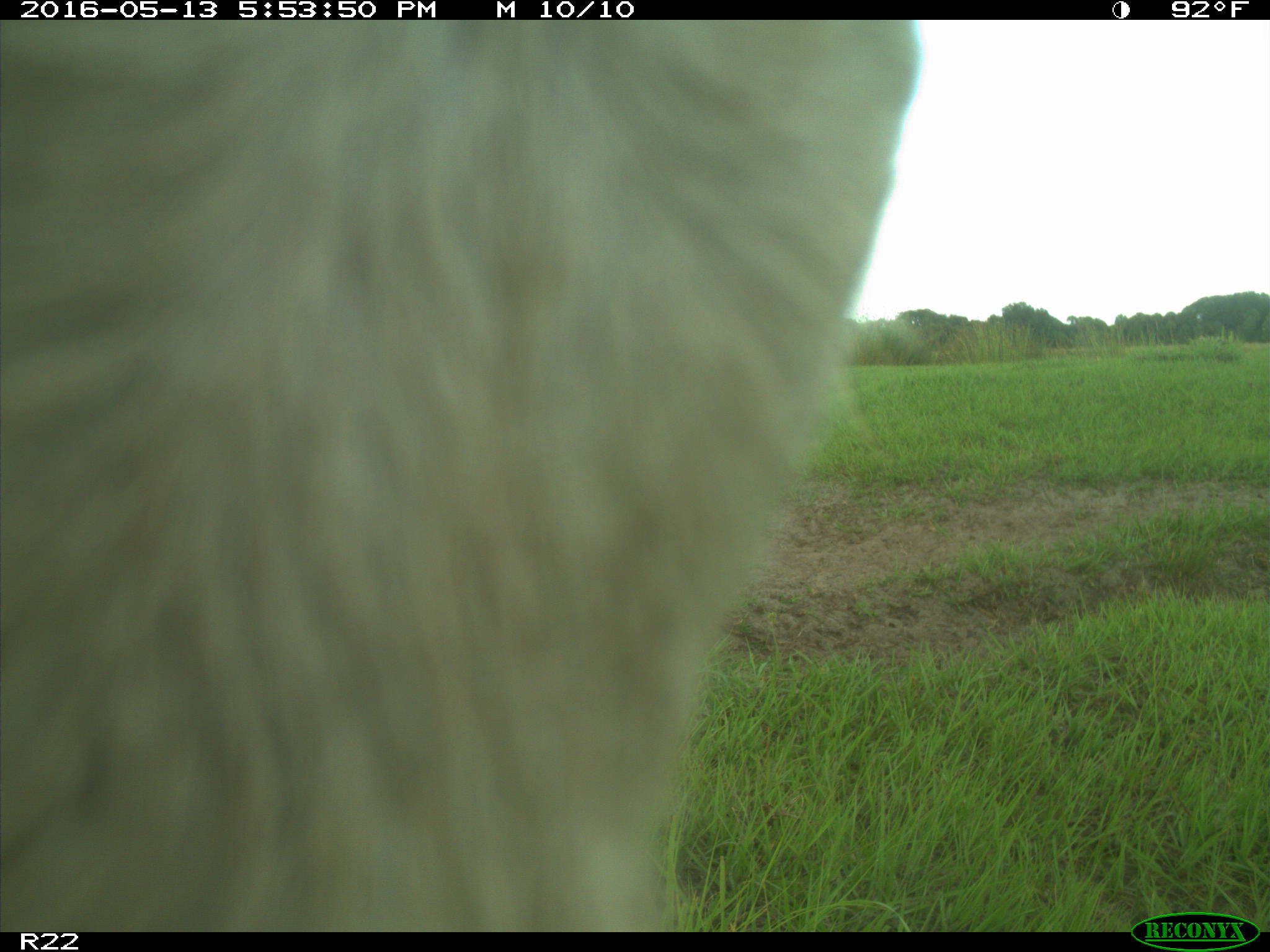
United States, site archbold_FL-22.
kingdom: Animalia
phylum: Chordata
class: Mammalia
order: Artiodactyla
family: Bovidae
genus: Bos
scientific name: Bos taurus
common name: domestic cow